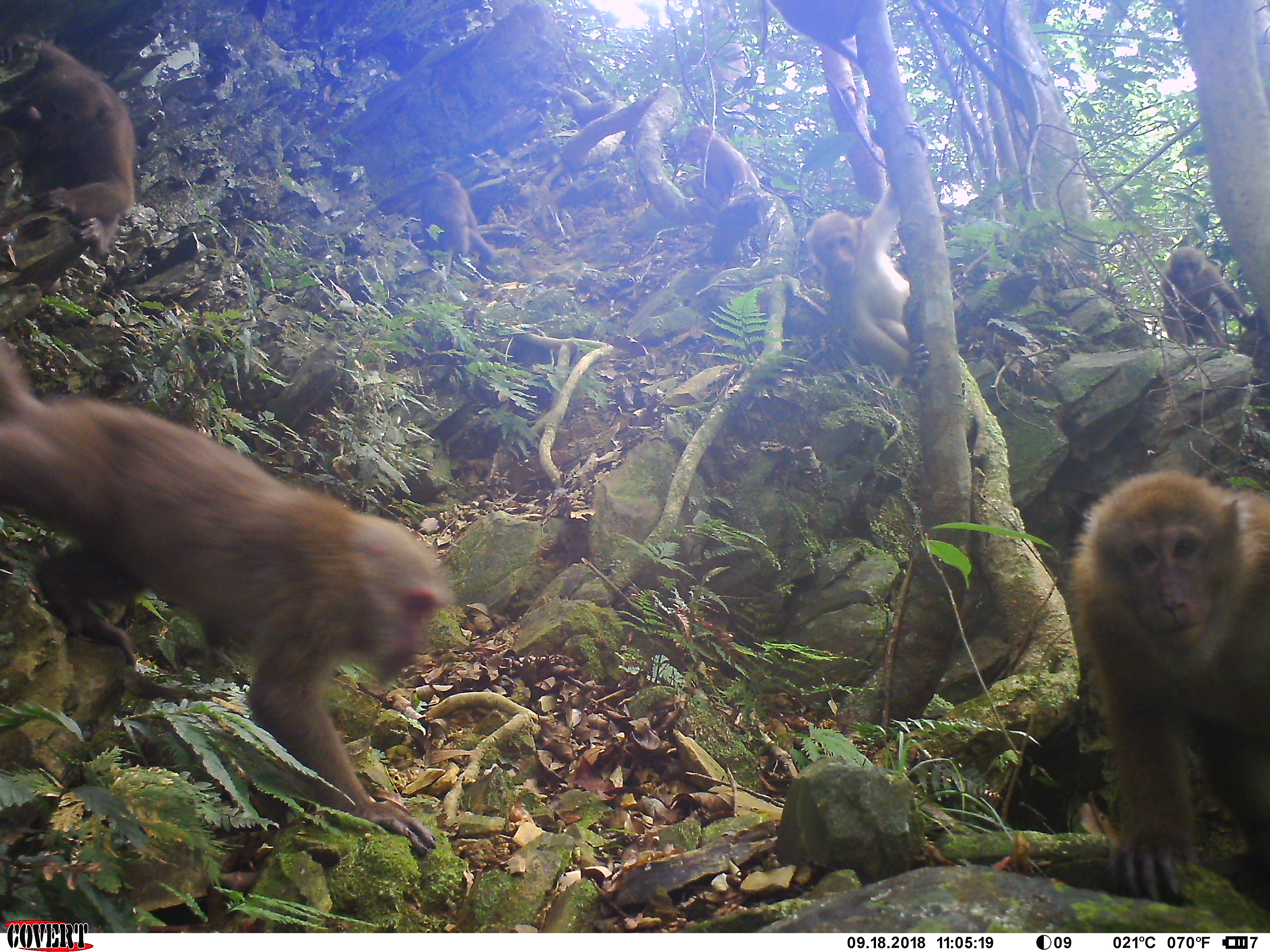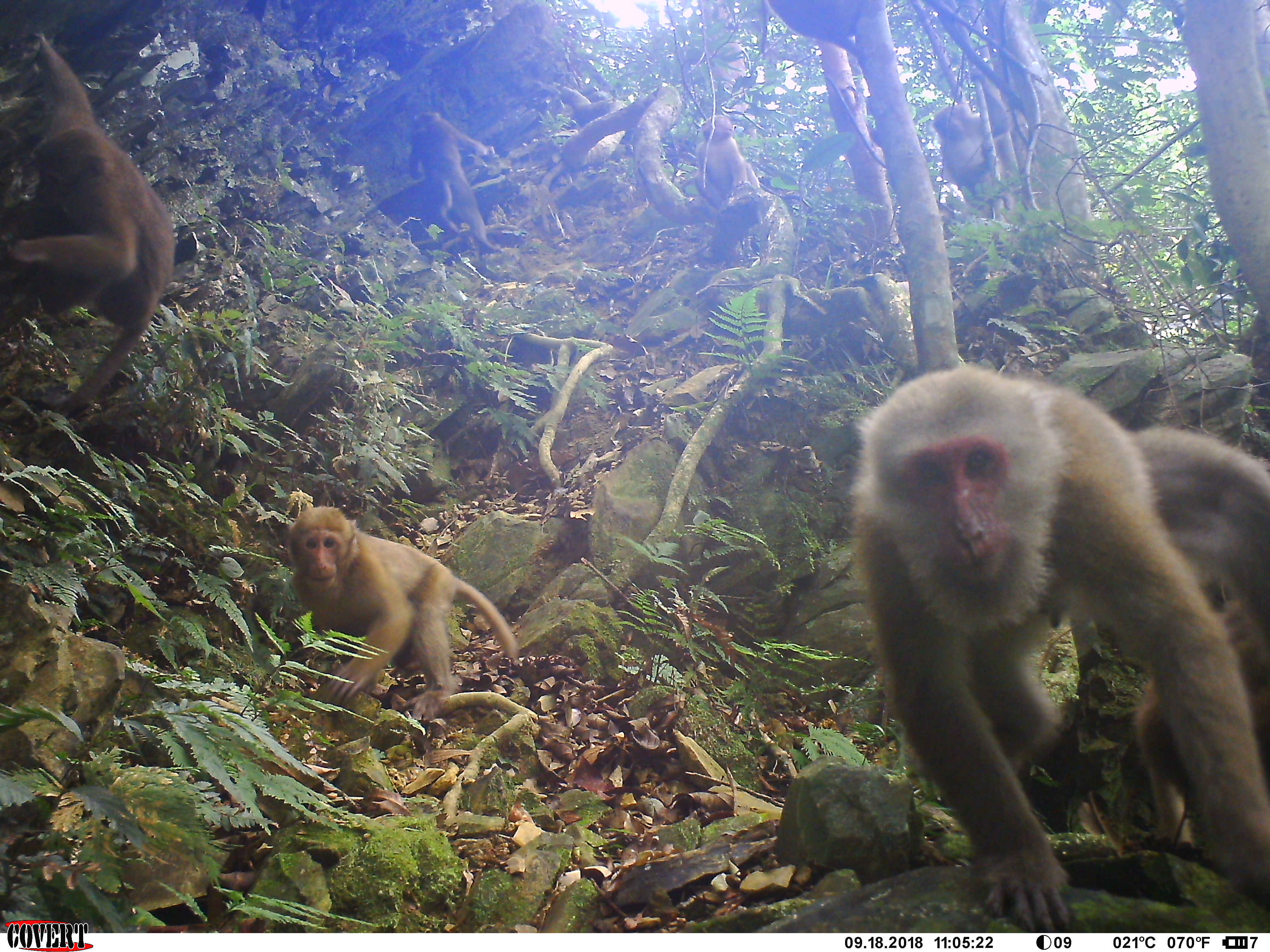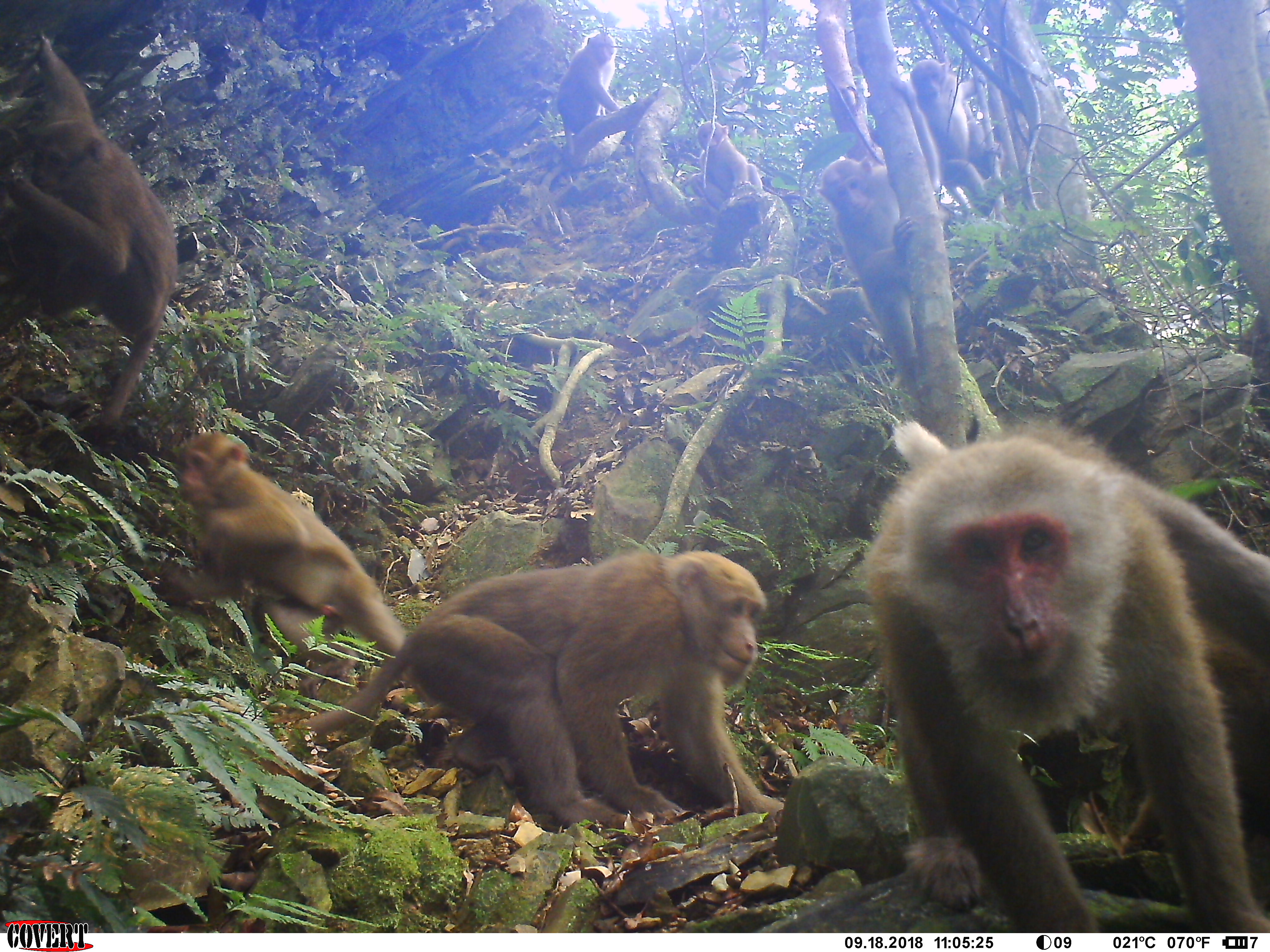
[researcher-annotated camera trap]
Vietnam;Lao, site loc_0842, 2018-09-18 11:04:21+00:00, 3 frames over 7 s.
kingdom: Animalia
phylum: Chordata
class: Mammalia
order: Primates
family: Cercopithecidae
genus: Macaca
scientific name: Macaca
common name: macaques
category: assam or rhesus macaque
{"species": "assam or rhesus macaque (macaques) (Macaca)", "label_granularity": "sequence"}